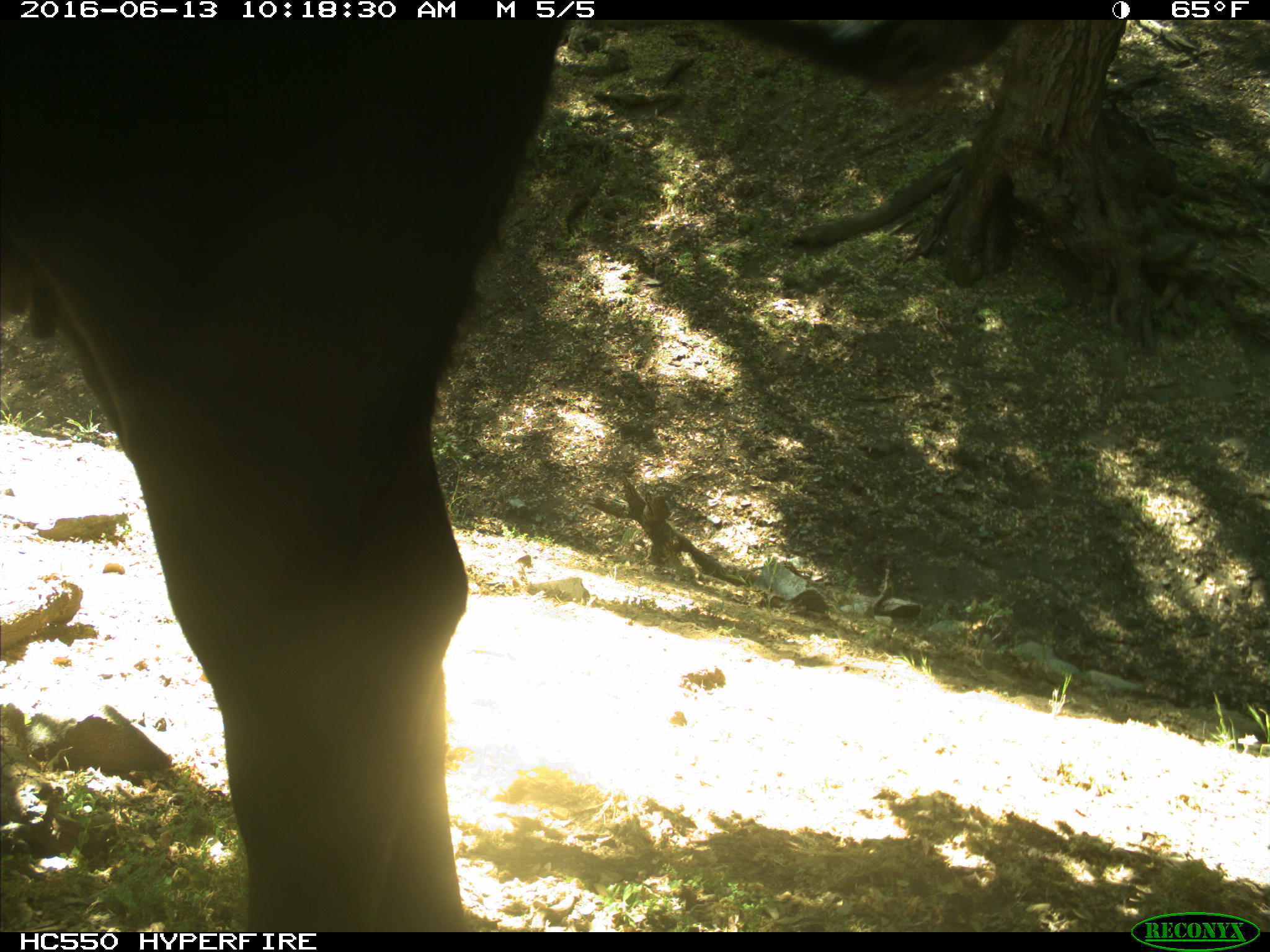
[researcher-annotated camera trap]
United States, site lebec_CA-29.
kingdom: Animalia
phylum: Chordata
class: Mammalia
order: Artiodactyla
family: Bovidae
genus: Bos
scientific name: Bos taurus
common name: domestic cow